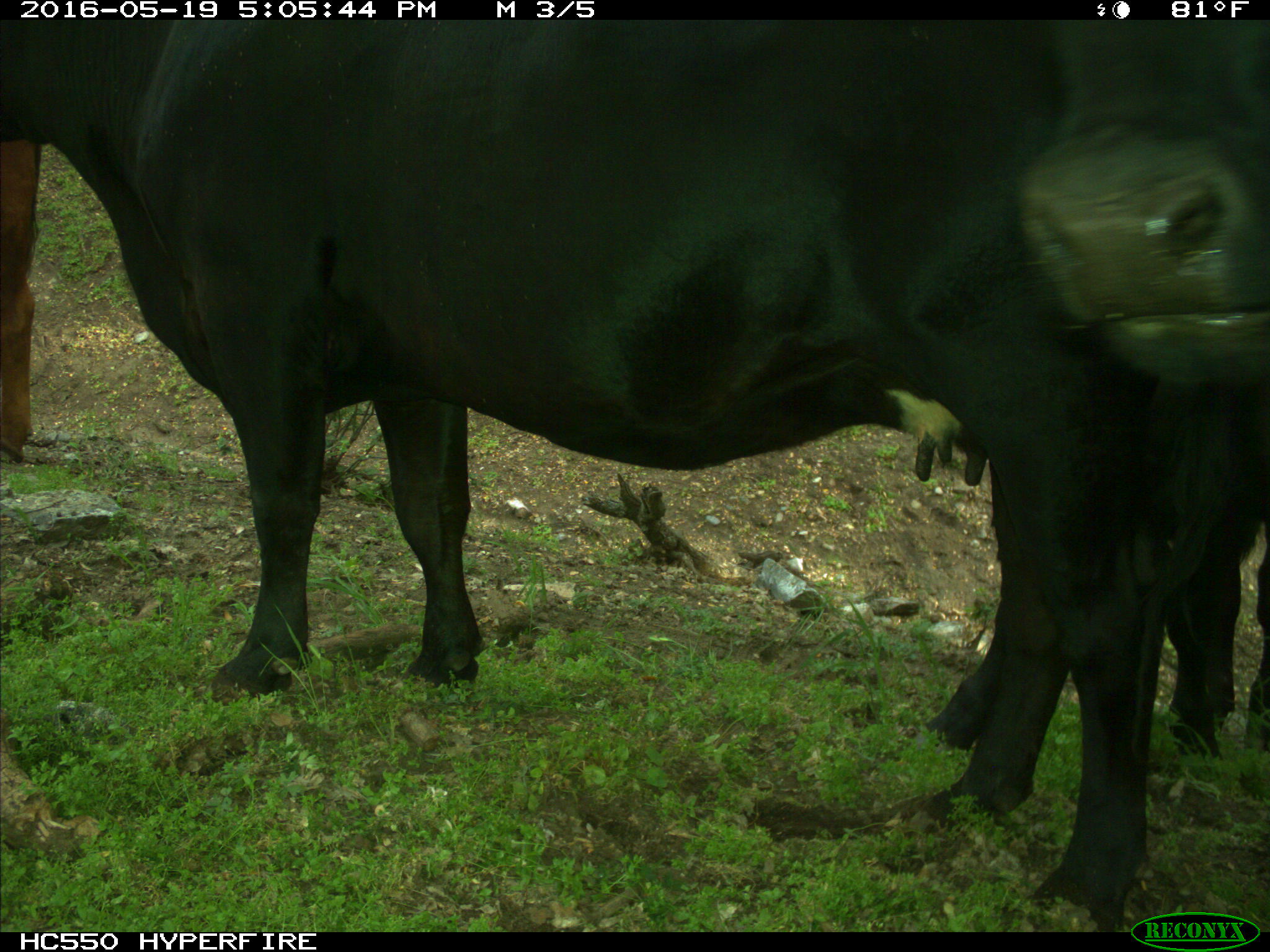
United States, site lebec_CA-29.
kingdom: Animalia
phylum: Chordata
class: Mammalia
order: Artiodactyla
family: Bovidae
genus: Bos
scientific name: Bos taurus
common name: domestic cow